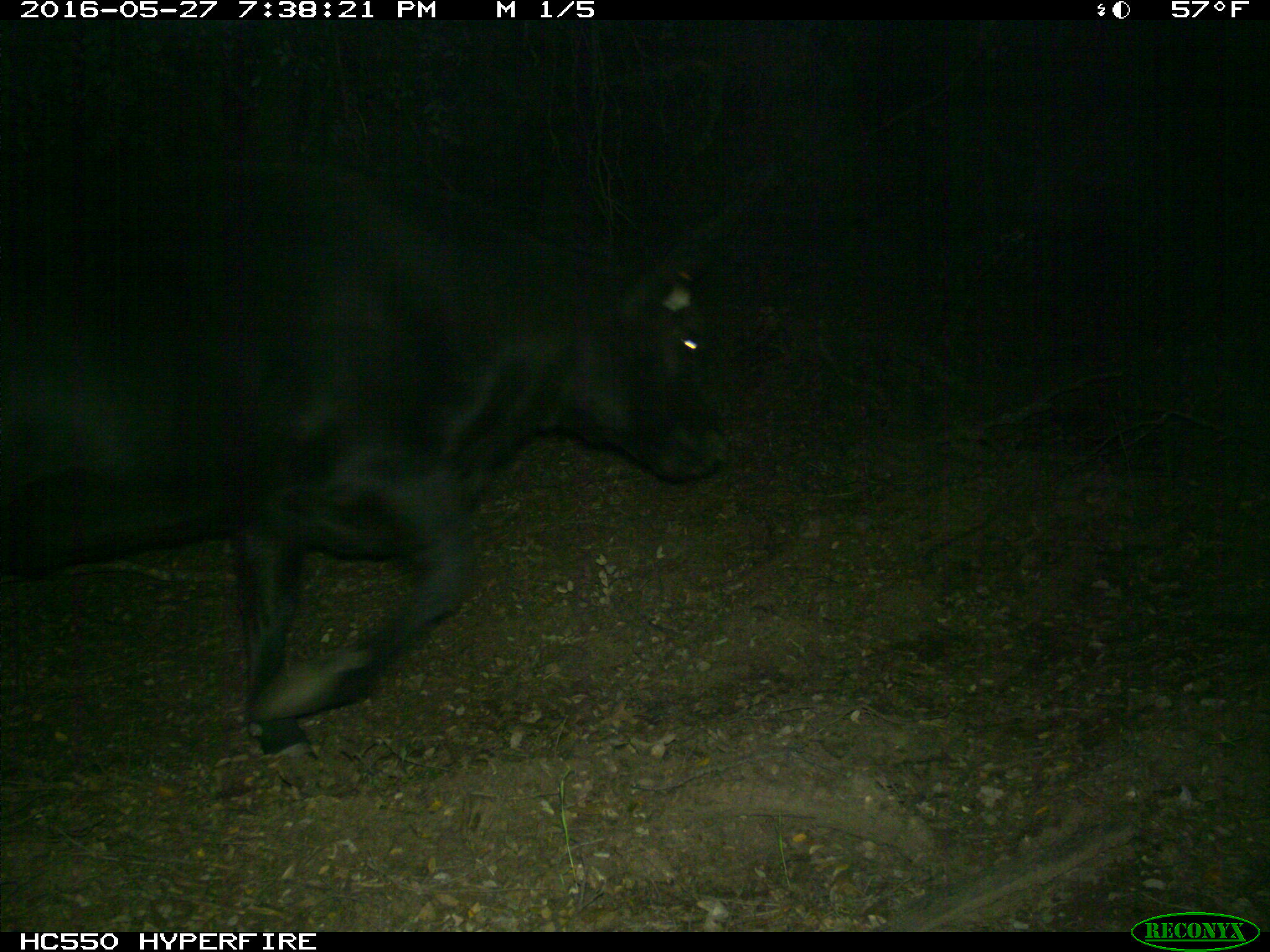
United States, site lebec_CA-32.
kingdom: Animalia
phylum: Chordata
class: Mammalia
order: Artiodactyla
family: Bovidae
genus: Bos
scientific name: Bos taurus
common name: domestic cow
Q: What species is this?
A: Bos taurus (domestic cow).